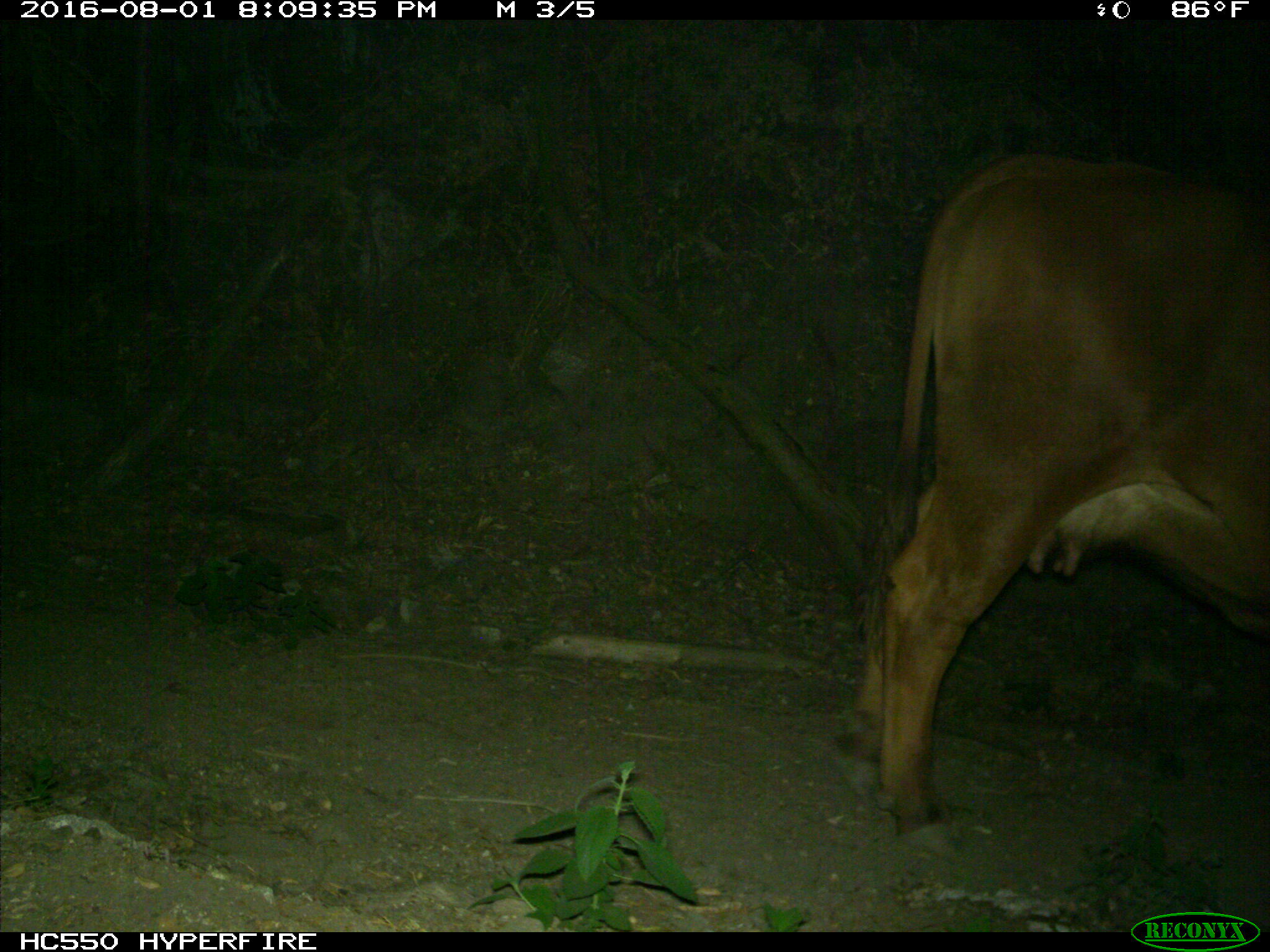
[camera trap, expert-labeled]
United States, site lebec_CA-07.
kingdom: Animalia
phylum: Chordata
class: Mammalia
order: Artiodactyla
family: Bovidae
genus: Bos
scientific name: Bos taurus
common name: domestic cow